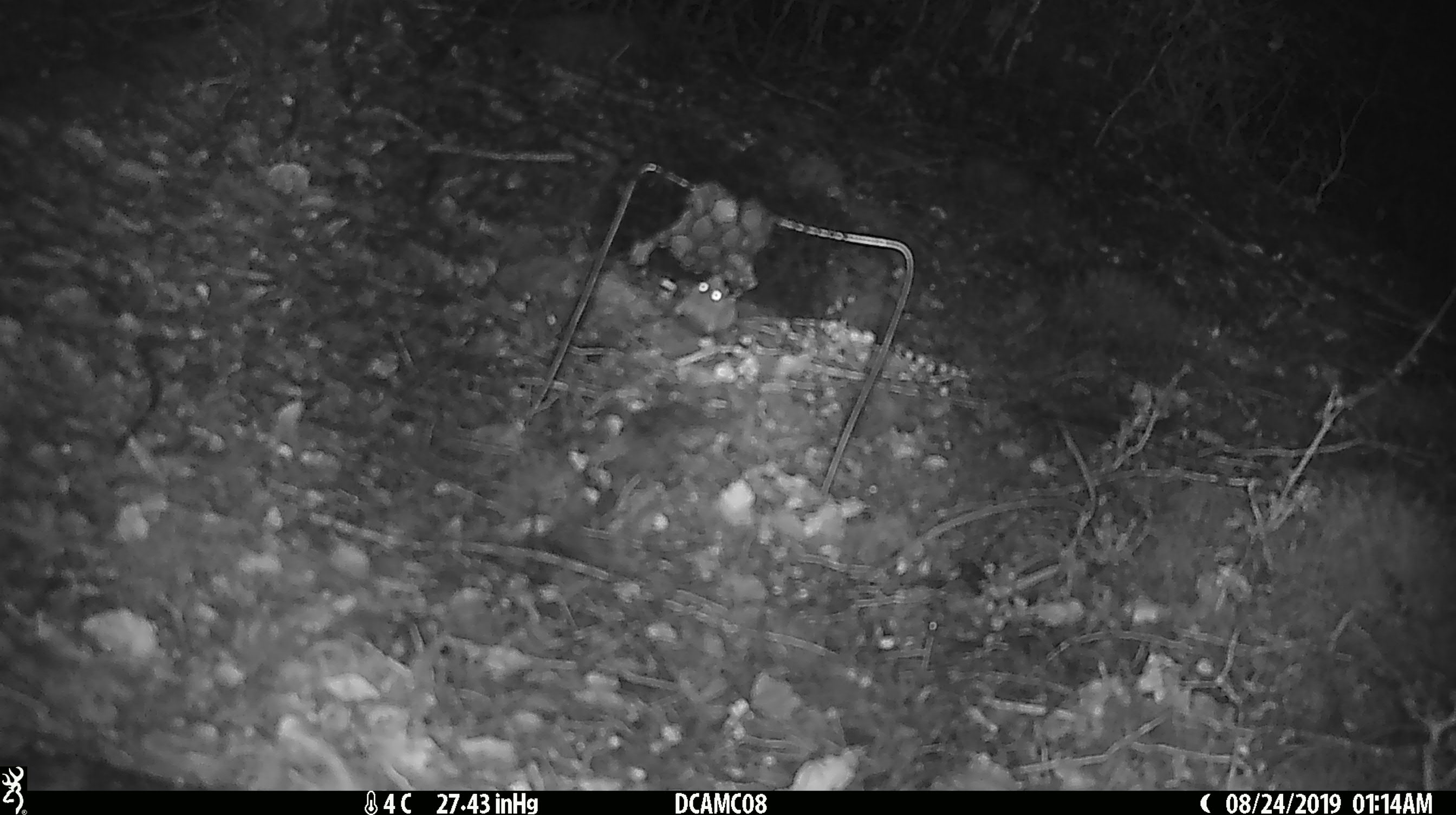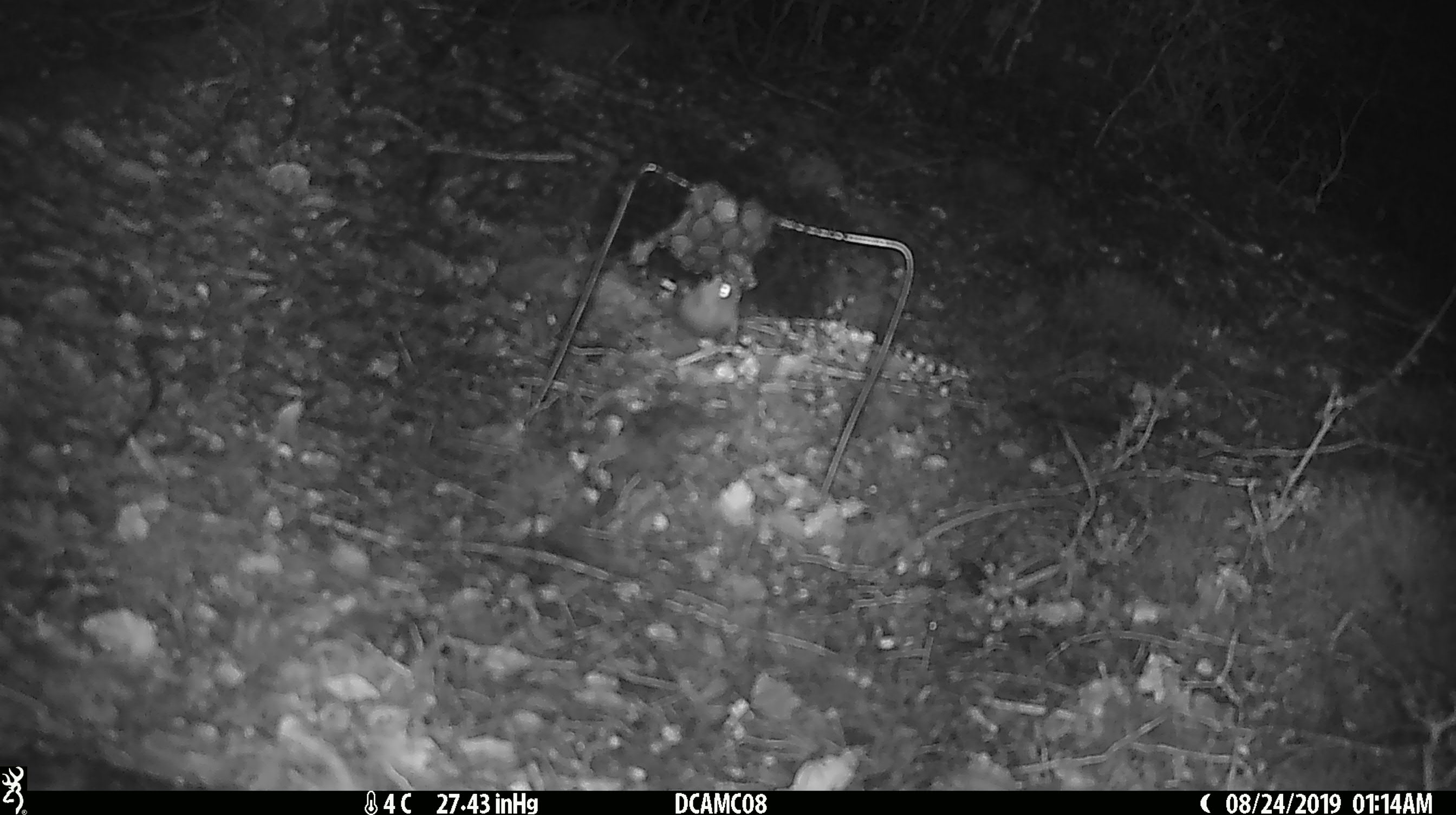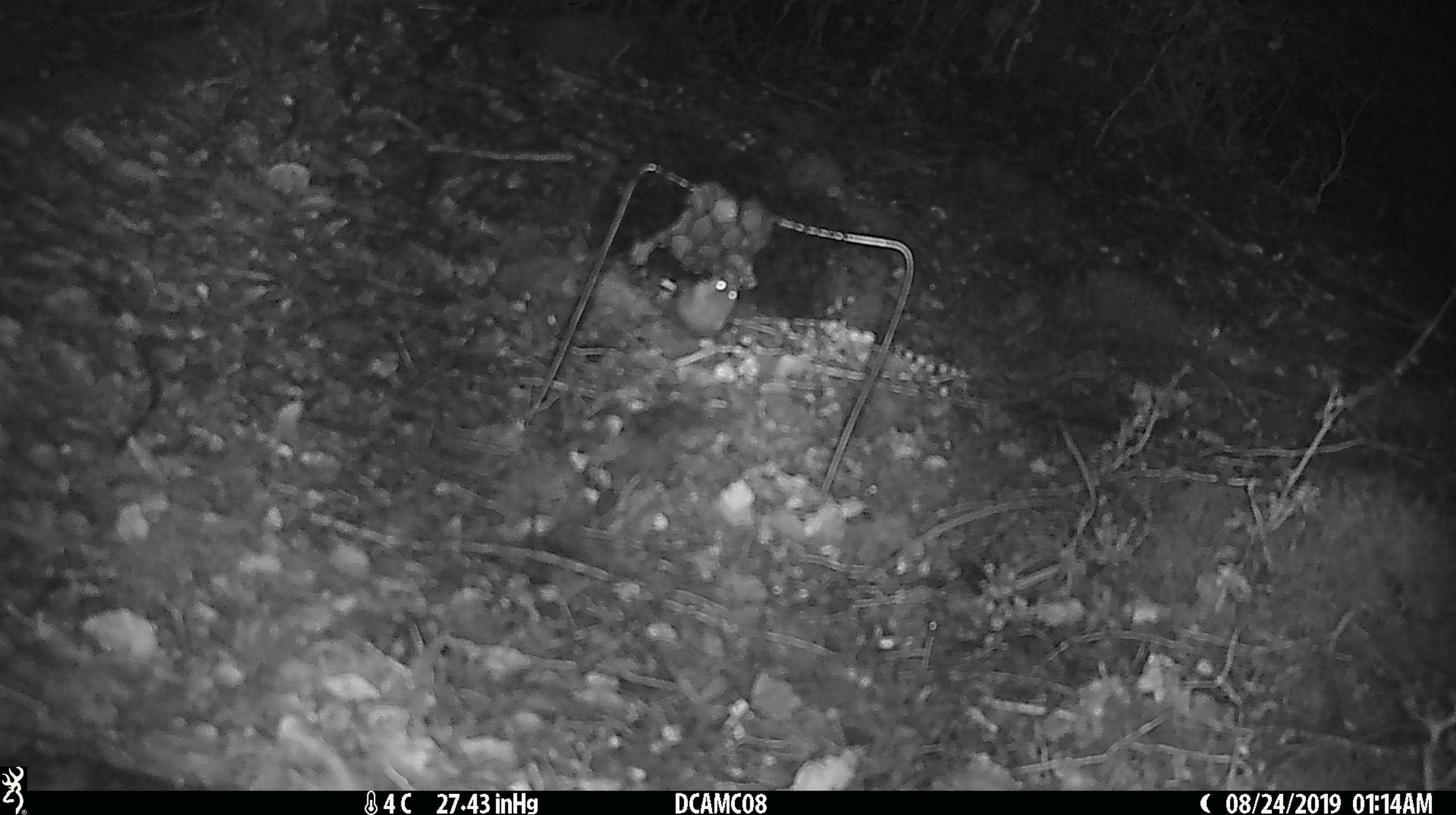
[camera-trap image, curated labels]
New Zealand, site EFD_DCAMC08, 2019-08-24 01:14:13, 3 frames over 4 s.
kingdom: Animalia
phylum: Chordata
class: Mammalia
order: Rodentia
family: Muridae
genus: Mus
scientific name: Mus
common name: mouse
Mouse (Mus).